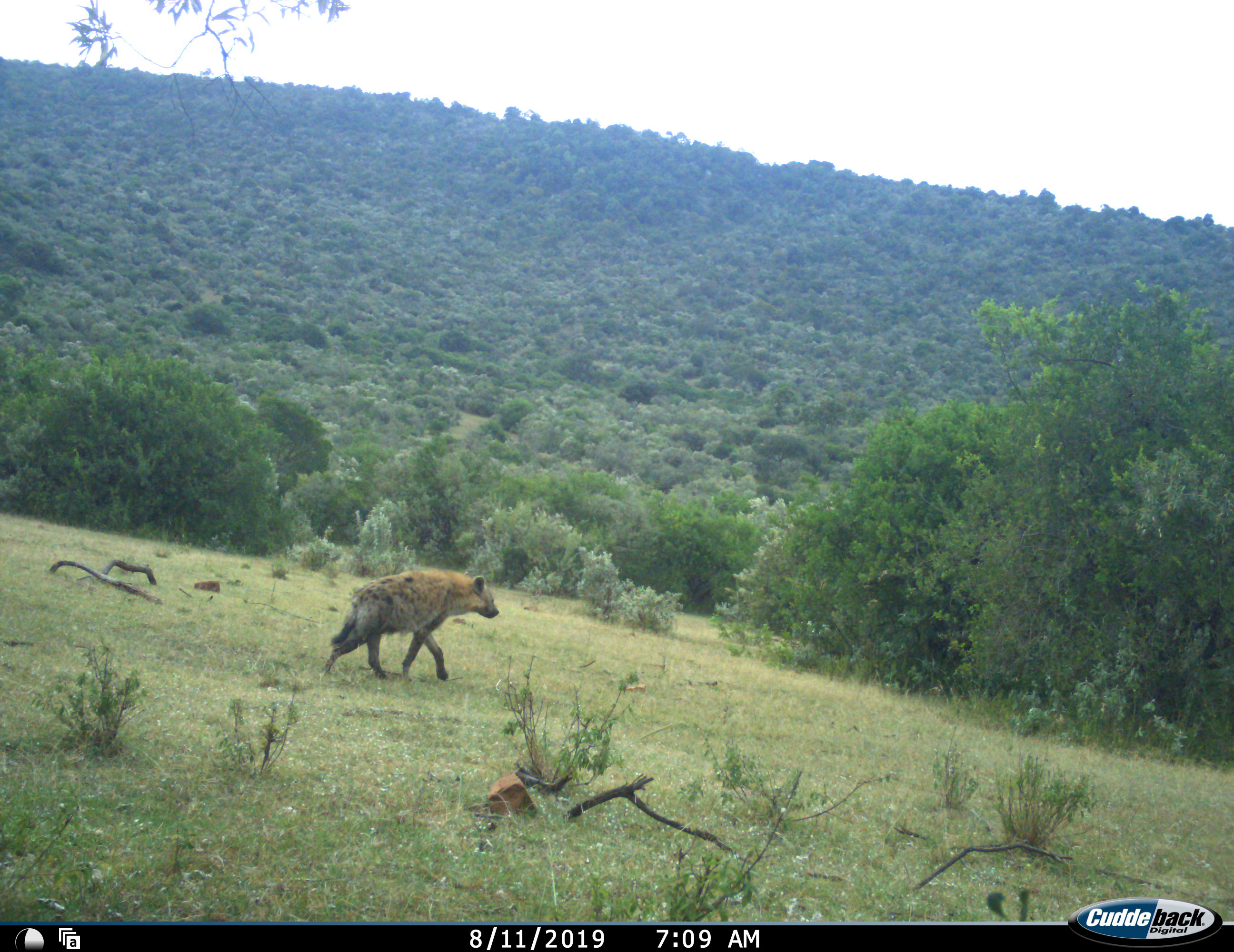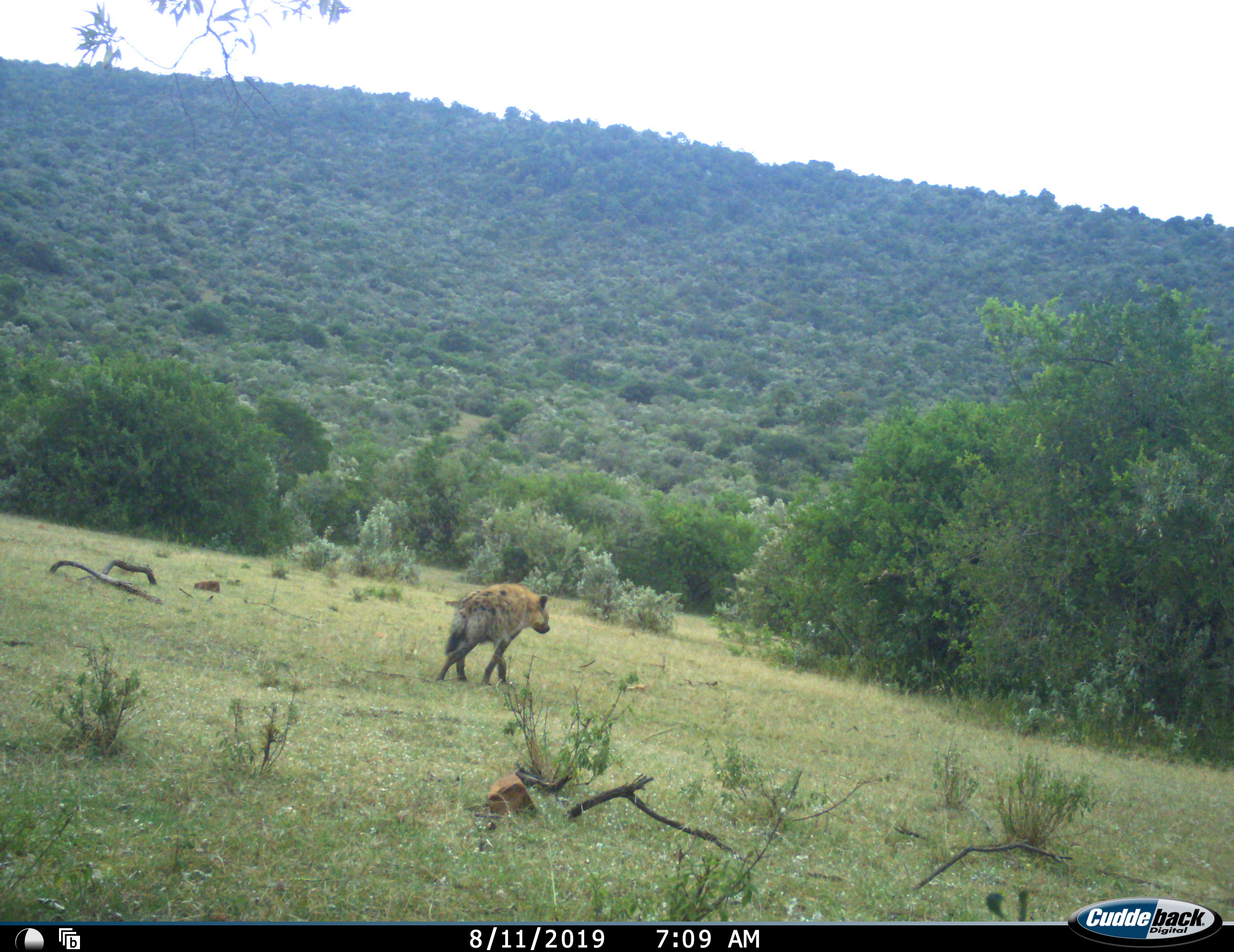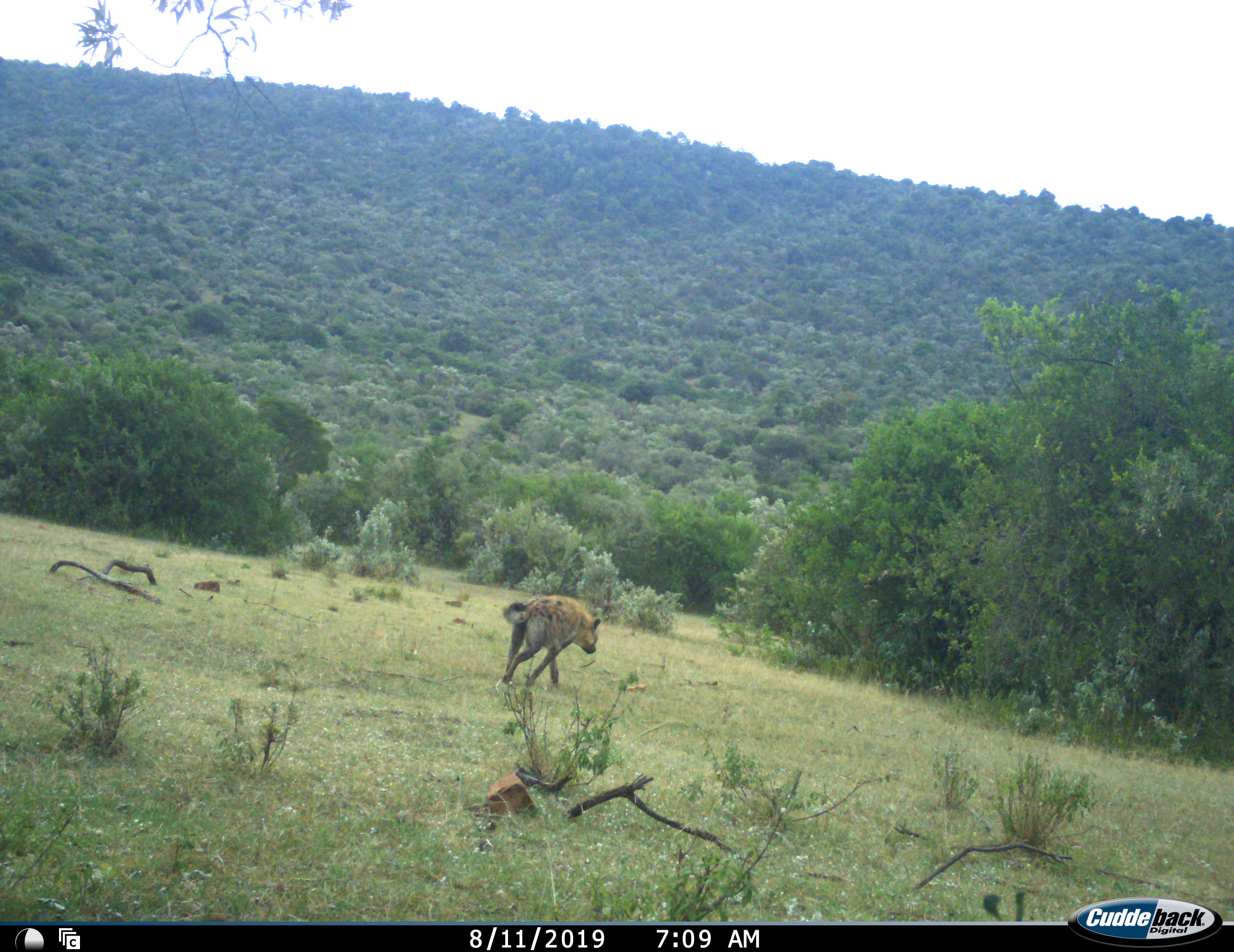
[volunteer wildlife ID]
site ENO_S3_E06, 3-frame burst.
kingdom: Animalia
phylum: Chordata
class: Mammalia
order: Carnivora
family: Hyaenidae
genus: Crocuta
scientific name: Crocuta crocuta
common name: spotted hyena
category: hyenaspotted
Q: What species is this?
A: Hyenaspotted (spotted hyena) (Crocuta crocuta).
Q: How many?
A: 1.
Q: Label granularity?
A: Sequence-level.